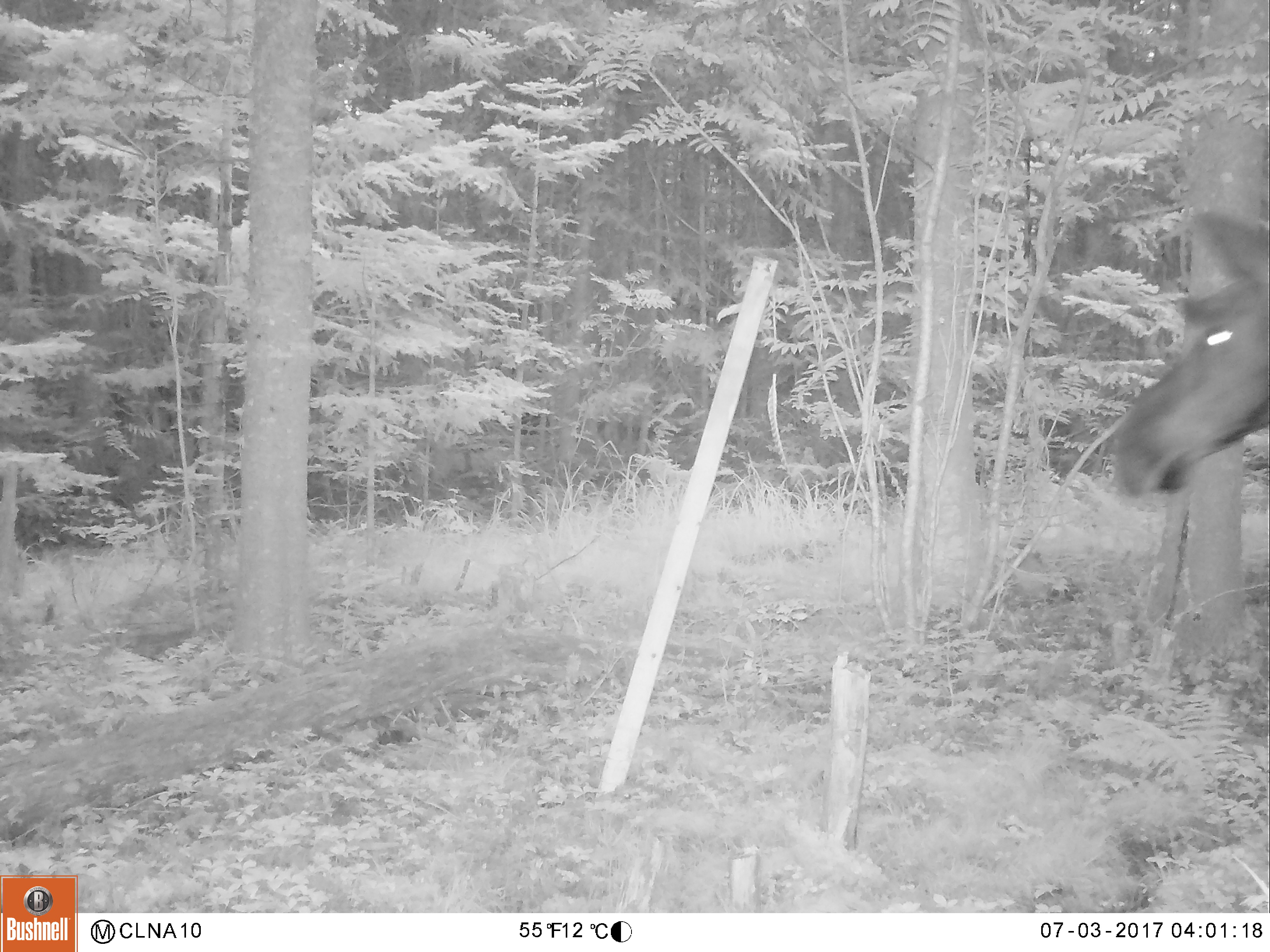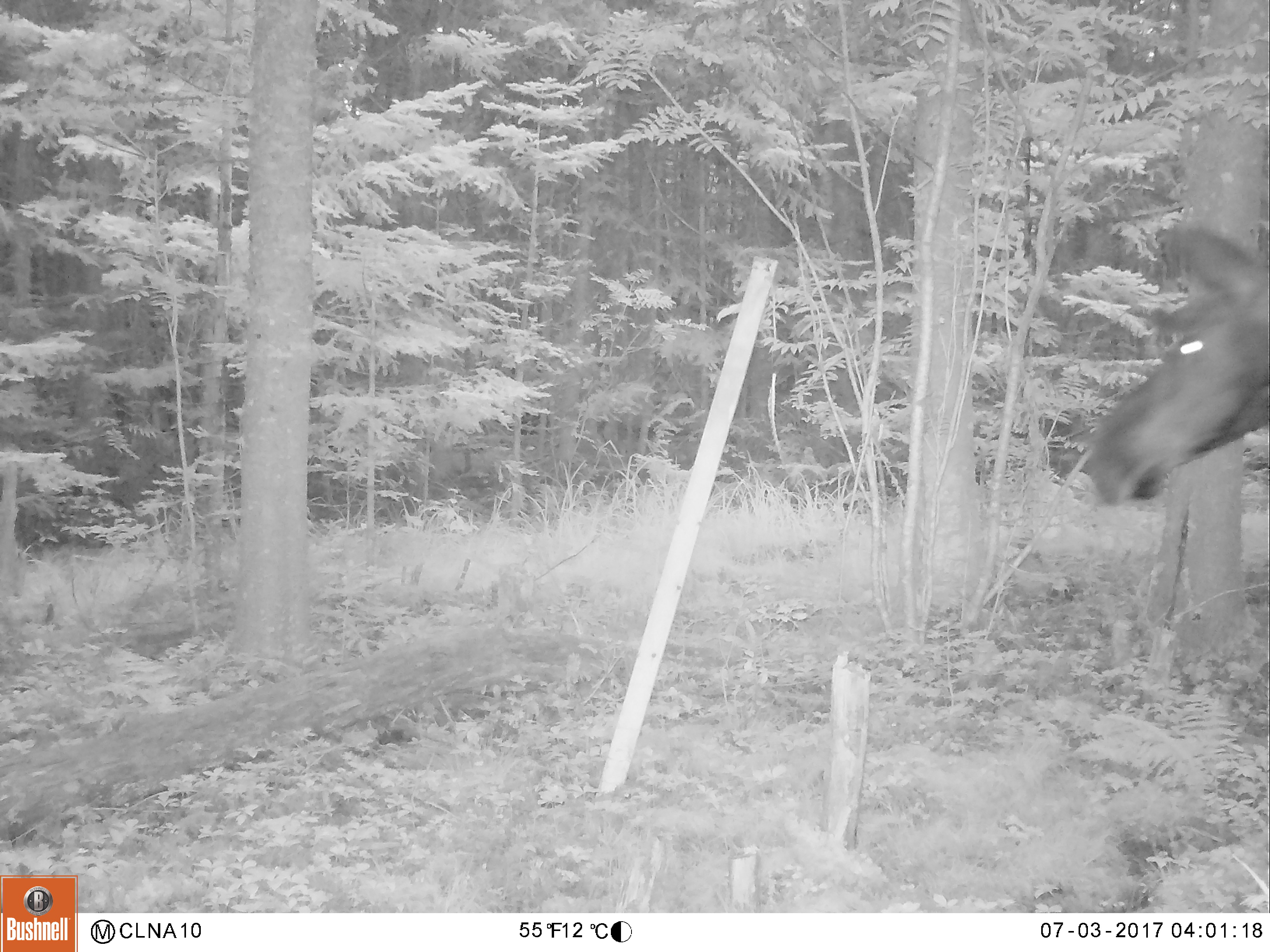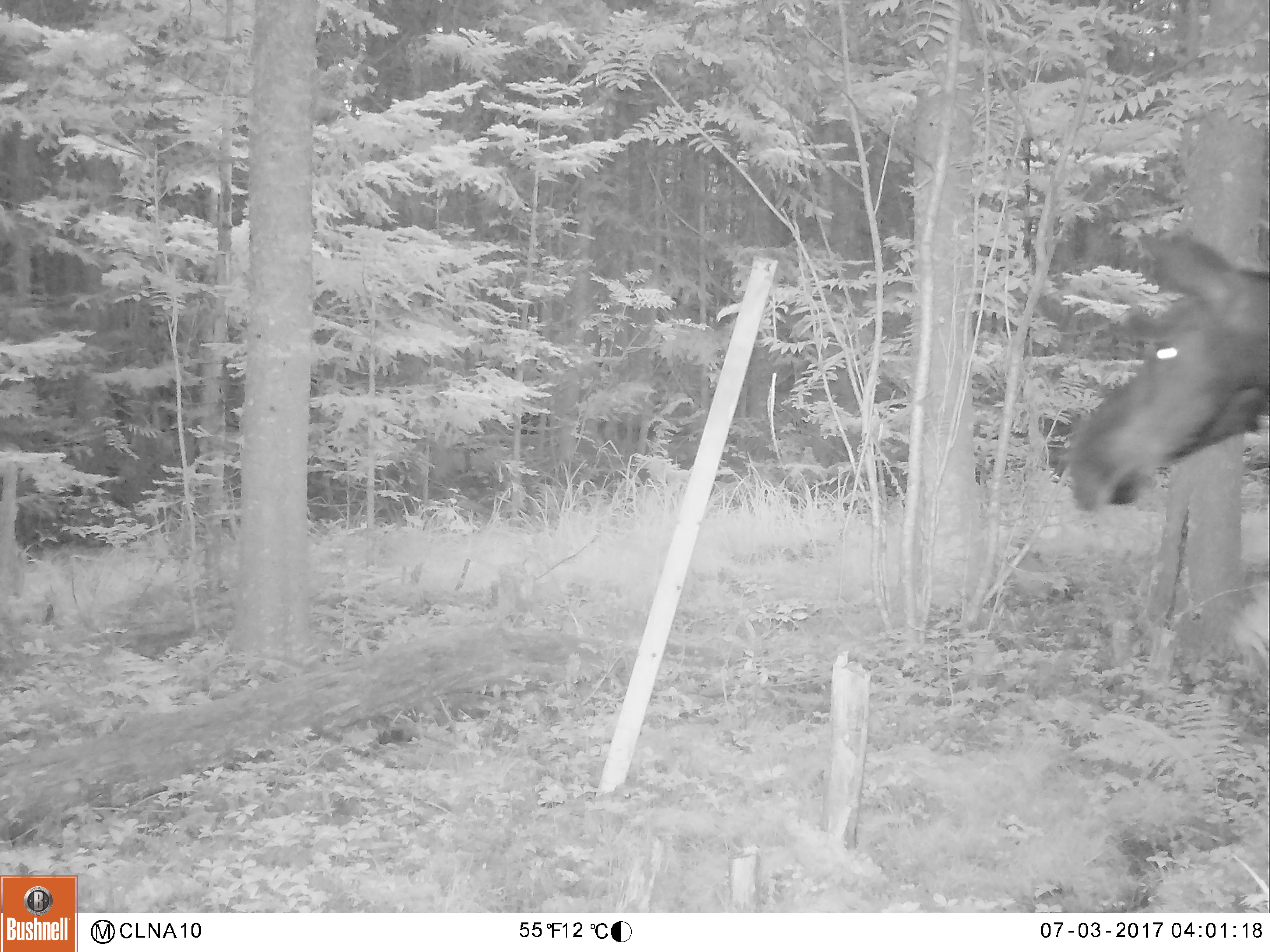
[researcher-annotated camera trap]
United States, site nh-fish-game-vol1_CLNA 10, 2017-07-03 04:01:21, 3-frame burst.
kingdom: Animalia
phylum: Chordata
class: Mammalia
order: Artiodactyla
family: Cervidae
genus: Alces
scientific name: Alces alces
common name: moose